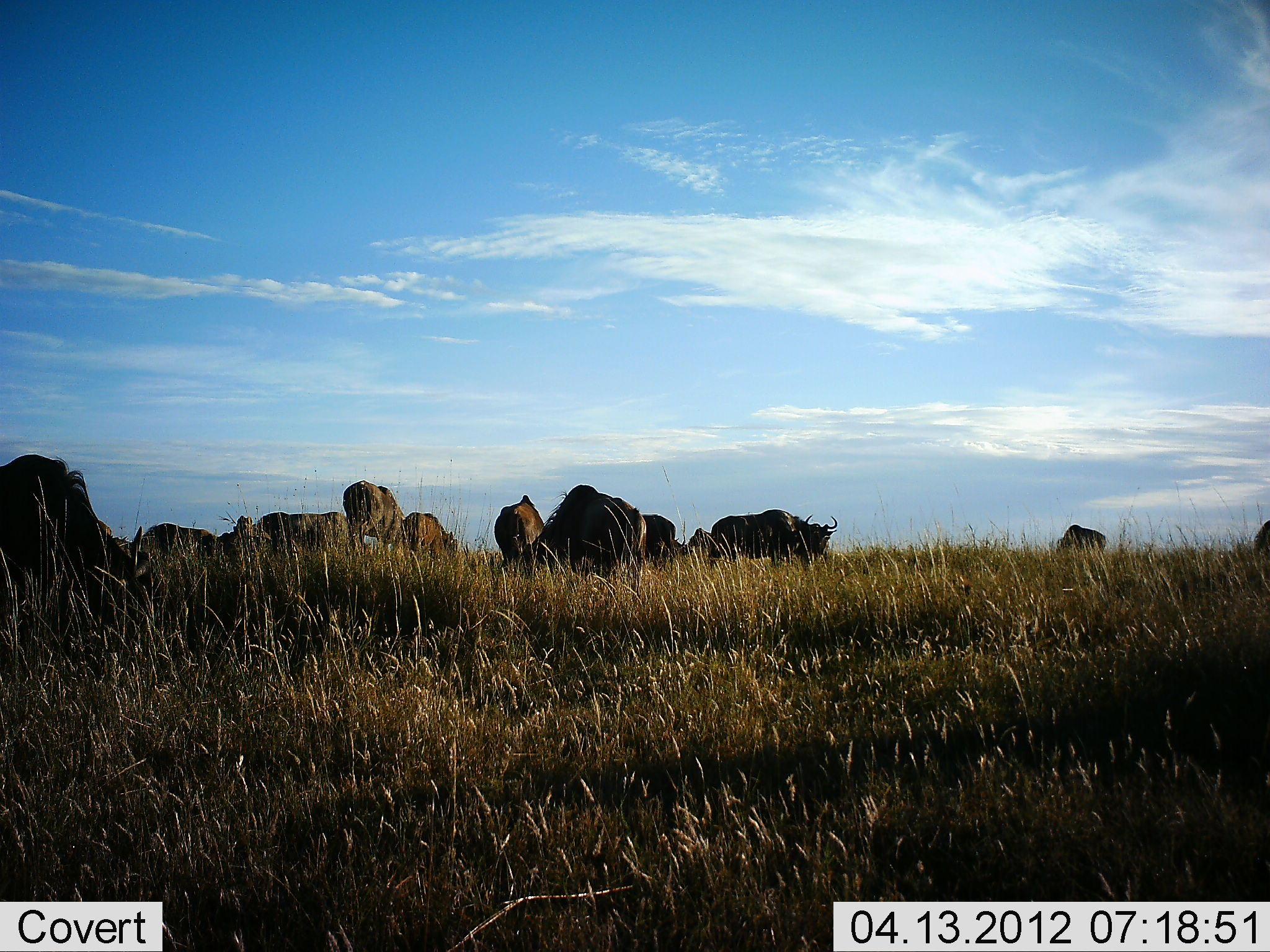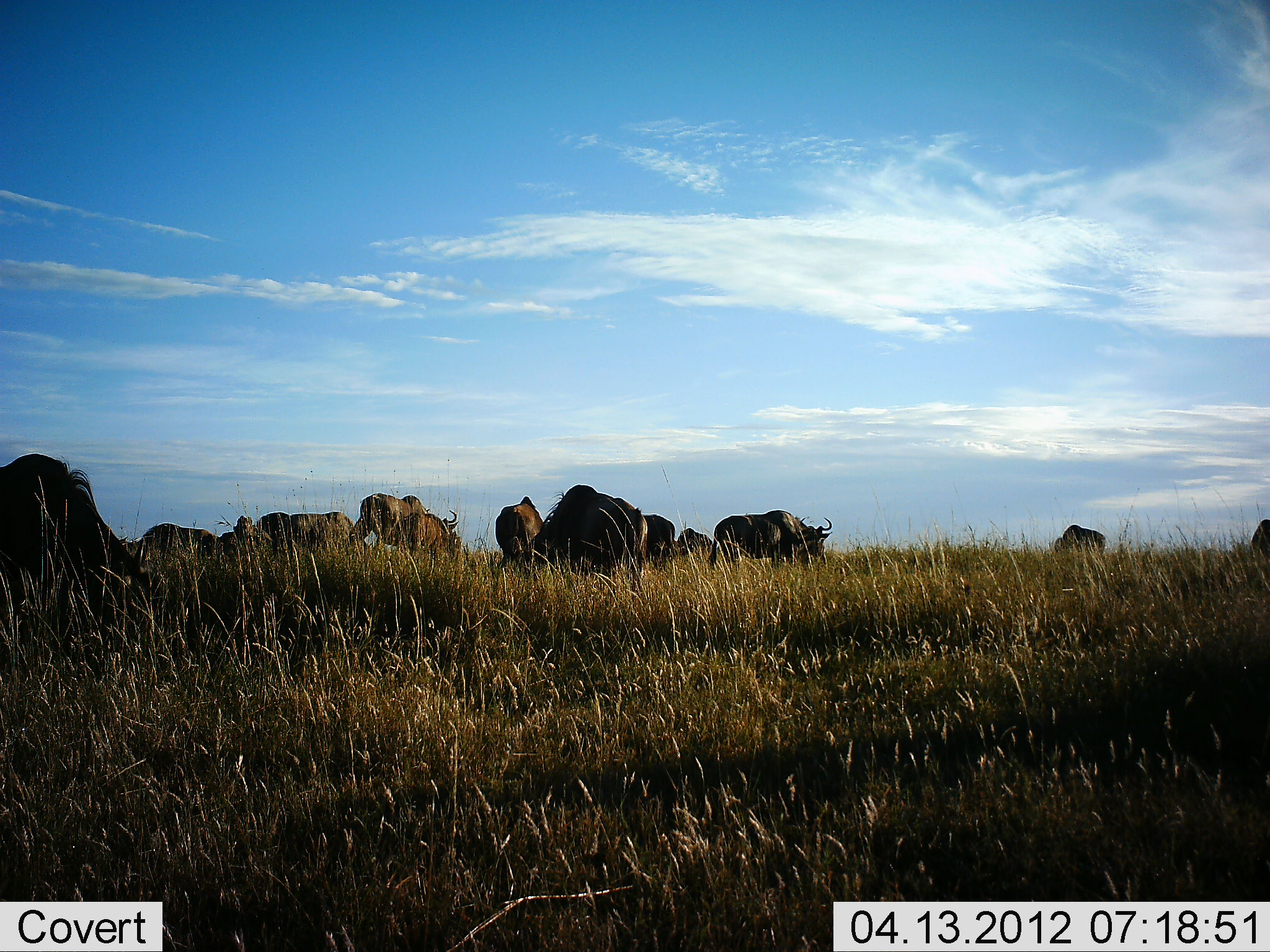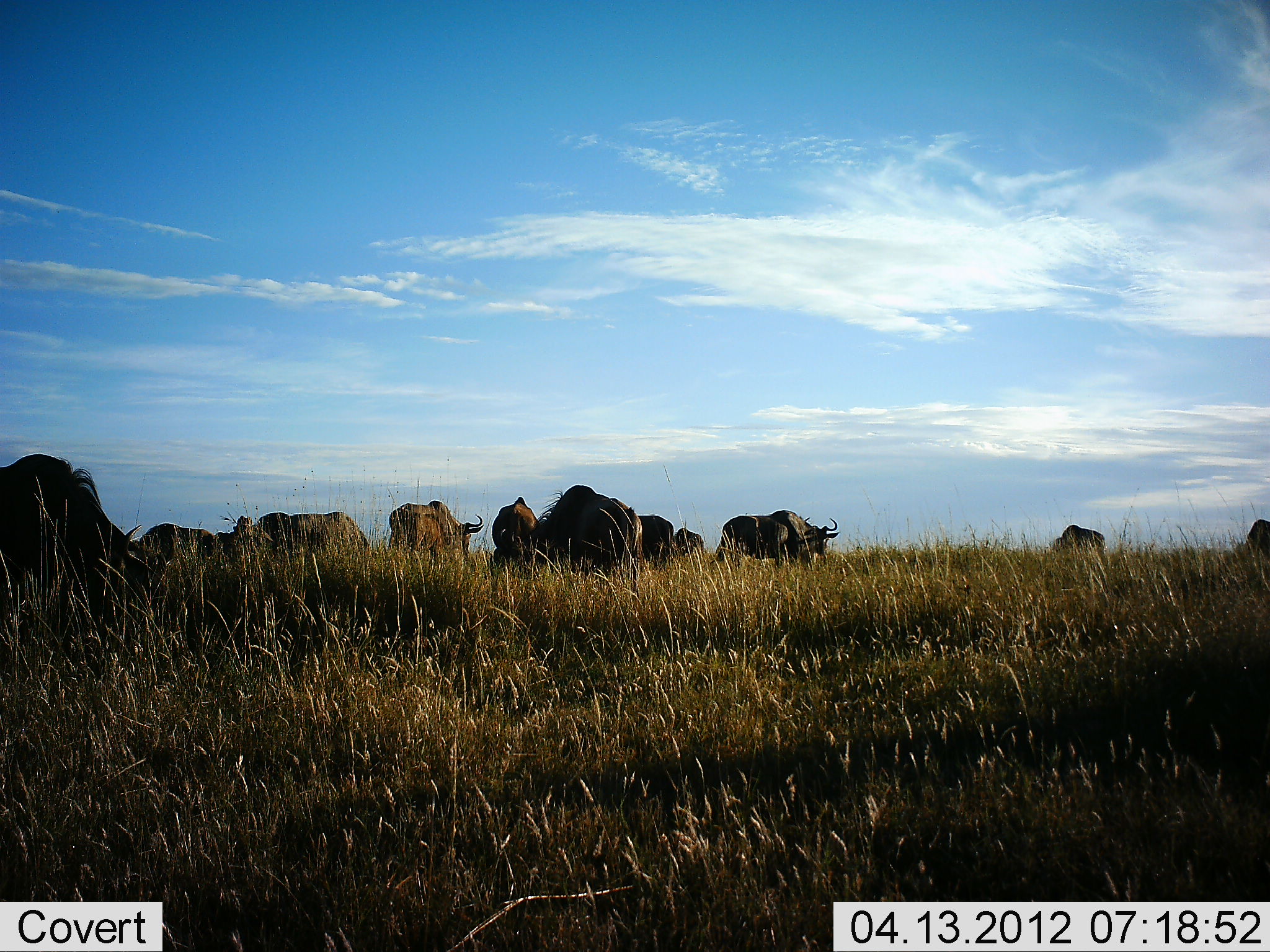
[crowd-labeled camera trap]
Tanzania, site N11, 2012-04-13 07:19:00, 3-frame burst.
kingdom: Animalia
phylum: Chordata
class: Mammalia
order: Artiodactyla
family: Bovidae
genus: Connochaetes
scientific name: Connochaetes taurinus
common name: blue wildebeest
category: wildebeest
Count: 11-50.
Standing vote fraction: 38%.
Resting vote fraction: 12%.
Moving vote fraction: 62%.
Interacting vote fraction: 0%.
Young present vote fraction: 12%.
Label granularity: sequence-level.